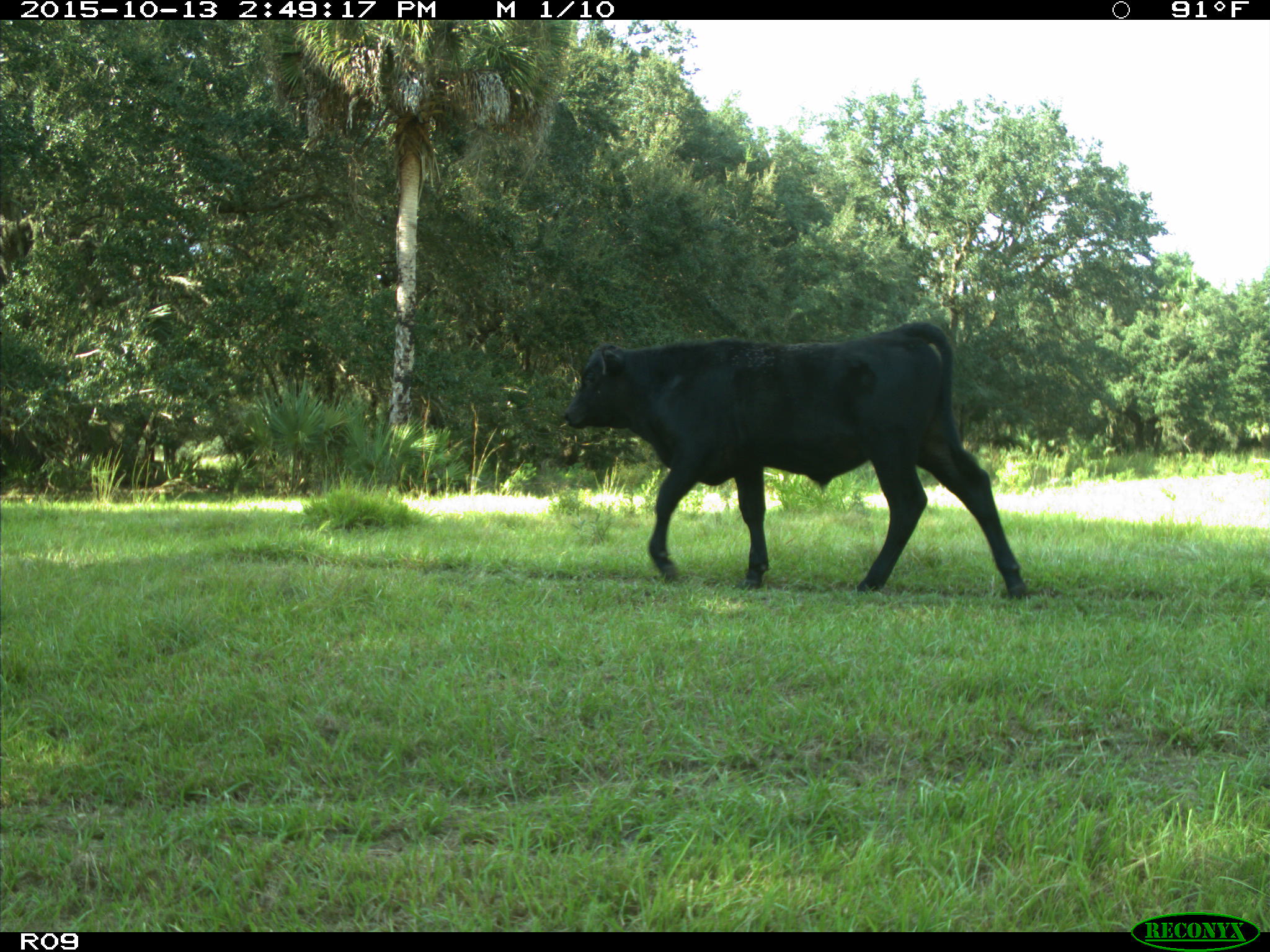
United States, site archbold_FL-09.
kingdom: Animalia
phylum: Chordata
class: Mammalia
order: Artiodactyla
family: Bovidae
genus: Bos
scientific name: Bos taurus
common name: domestic cow